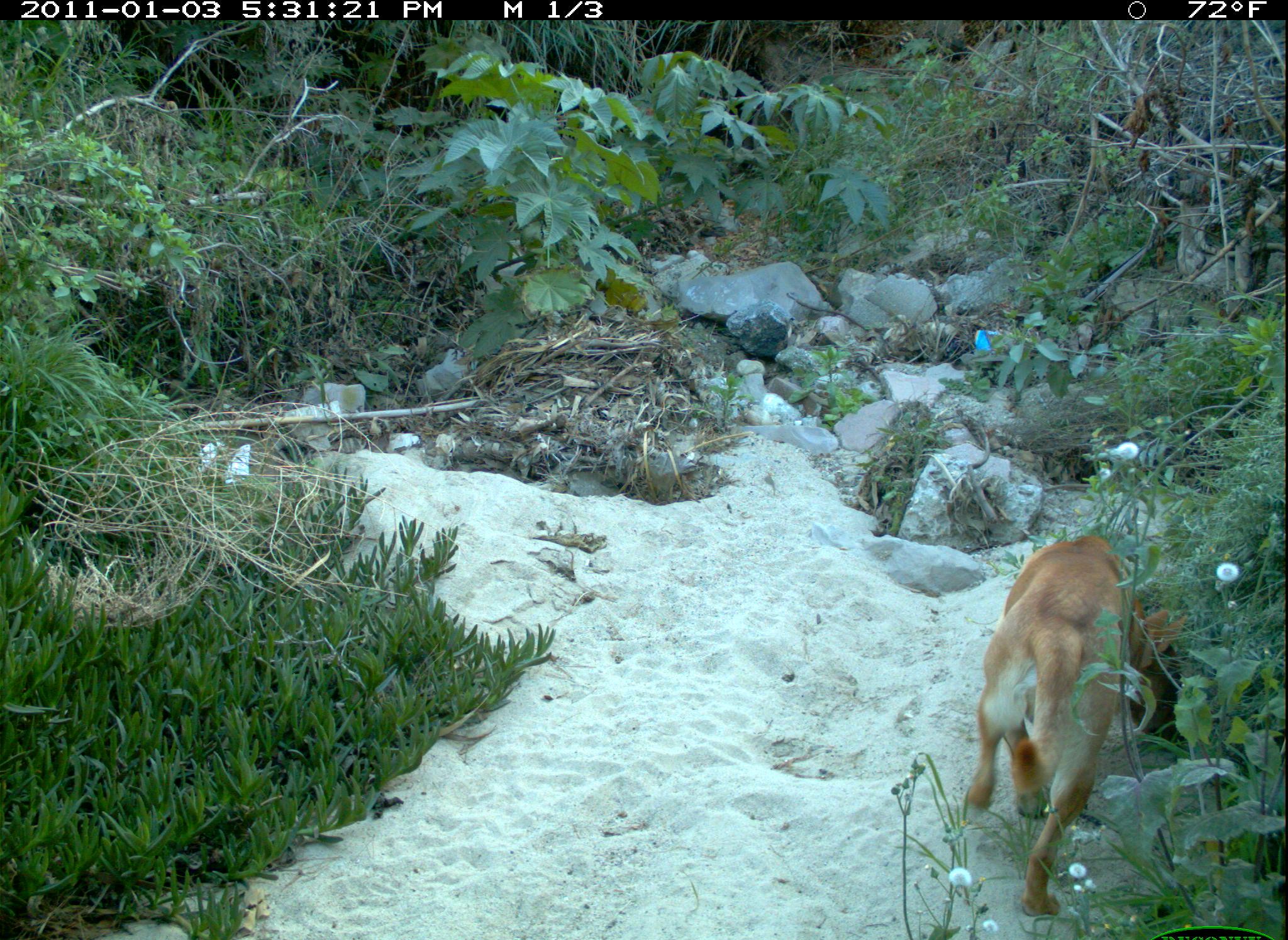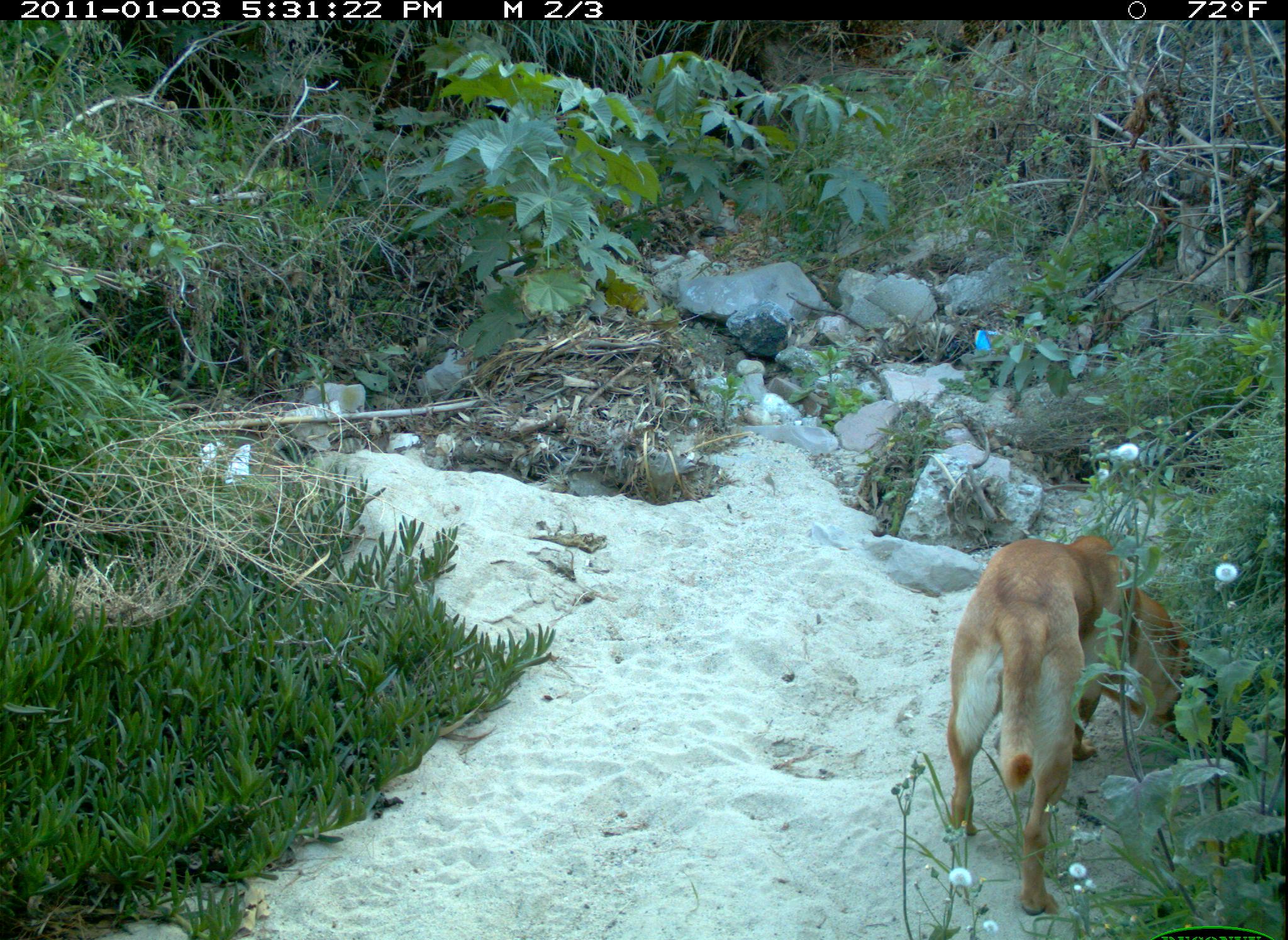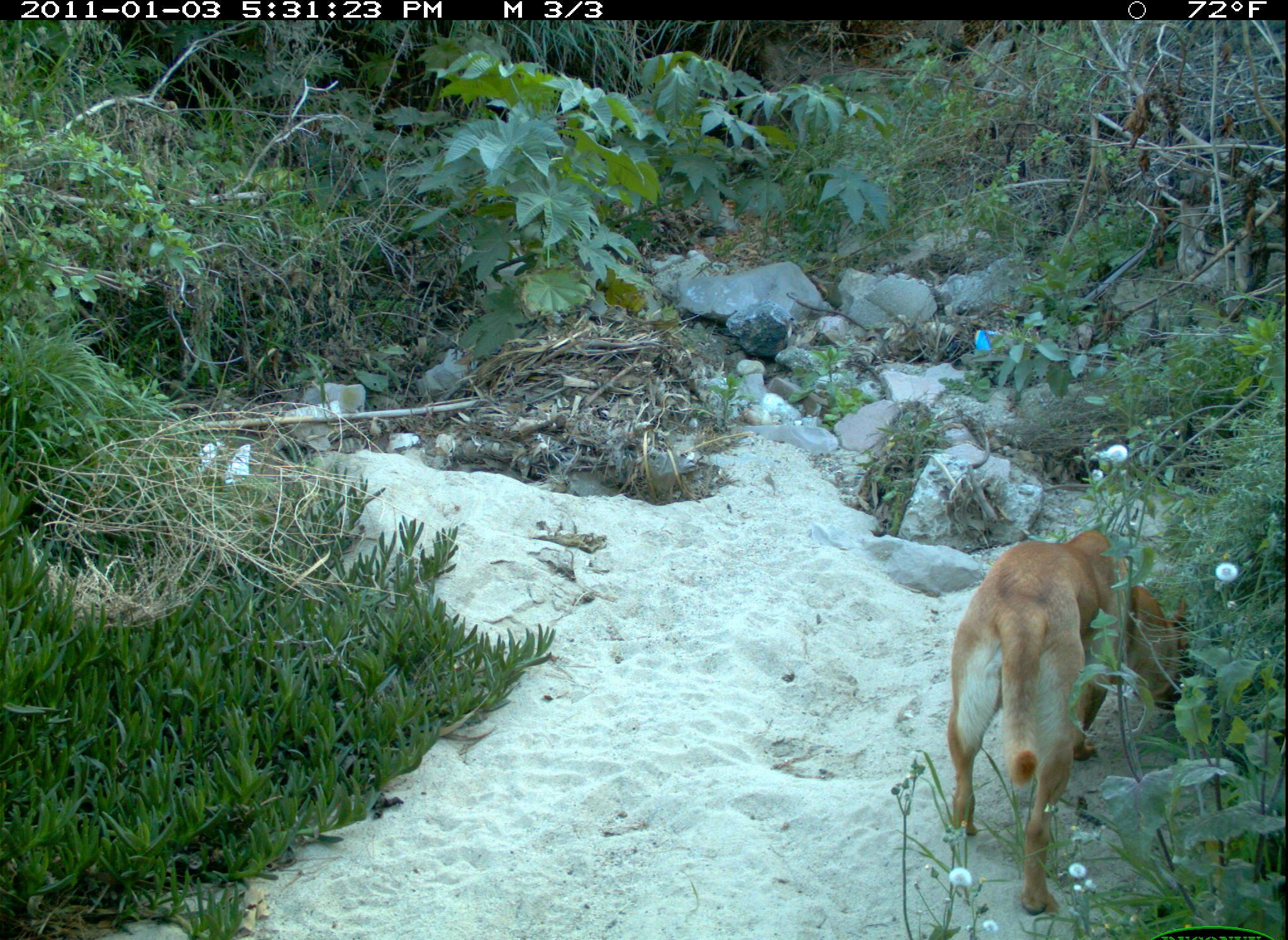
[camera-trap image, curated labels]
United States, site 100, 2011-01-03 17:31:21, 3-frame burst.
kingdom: Animalia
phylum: Chordata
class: Mammalia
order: Carnivora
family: Canidae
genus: Canis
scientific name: Canis familiaris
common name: domestic dog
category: dog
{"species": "dog (domestic dog) (Canis familiaris)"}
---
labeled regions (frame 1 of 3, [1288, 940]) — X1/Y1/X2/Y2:
dog: 931/501/1196/907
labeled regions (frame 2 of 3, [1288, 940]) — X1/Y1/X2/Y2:
dog: 942/520/1206/926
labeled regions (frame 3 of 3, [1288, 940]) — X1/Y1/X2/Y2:
dog: 935/514/1203/915